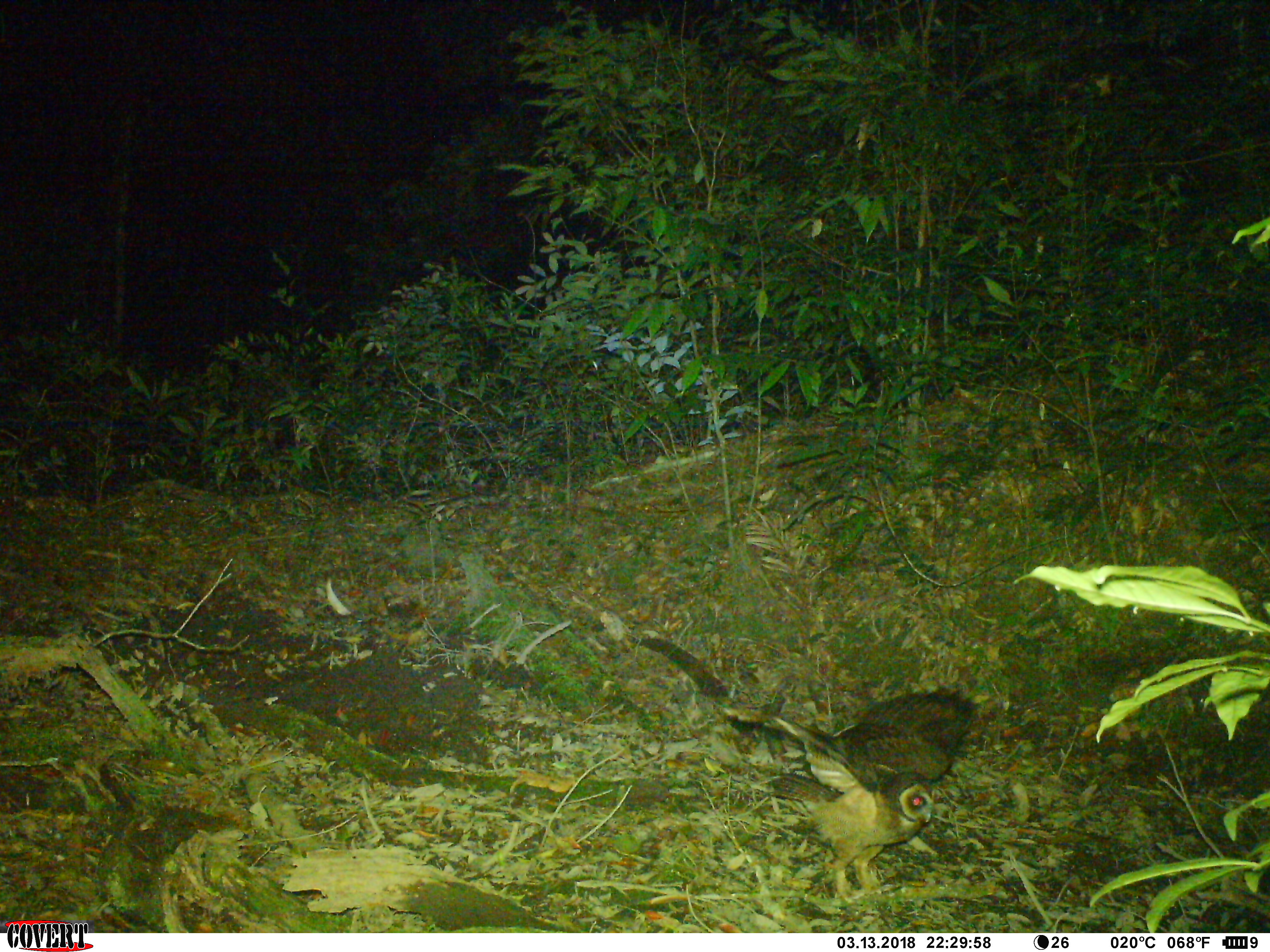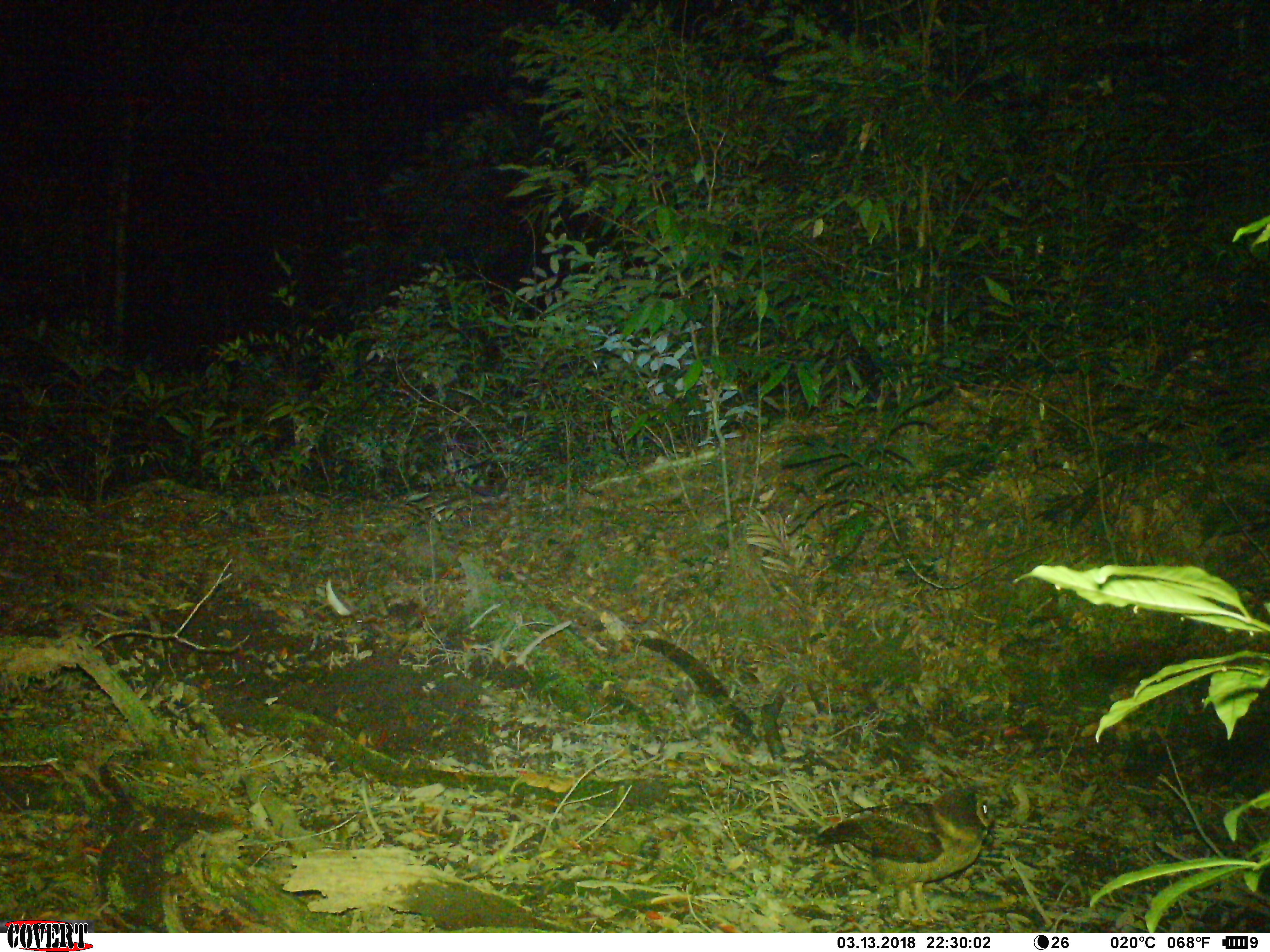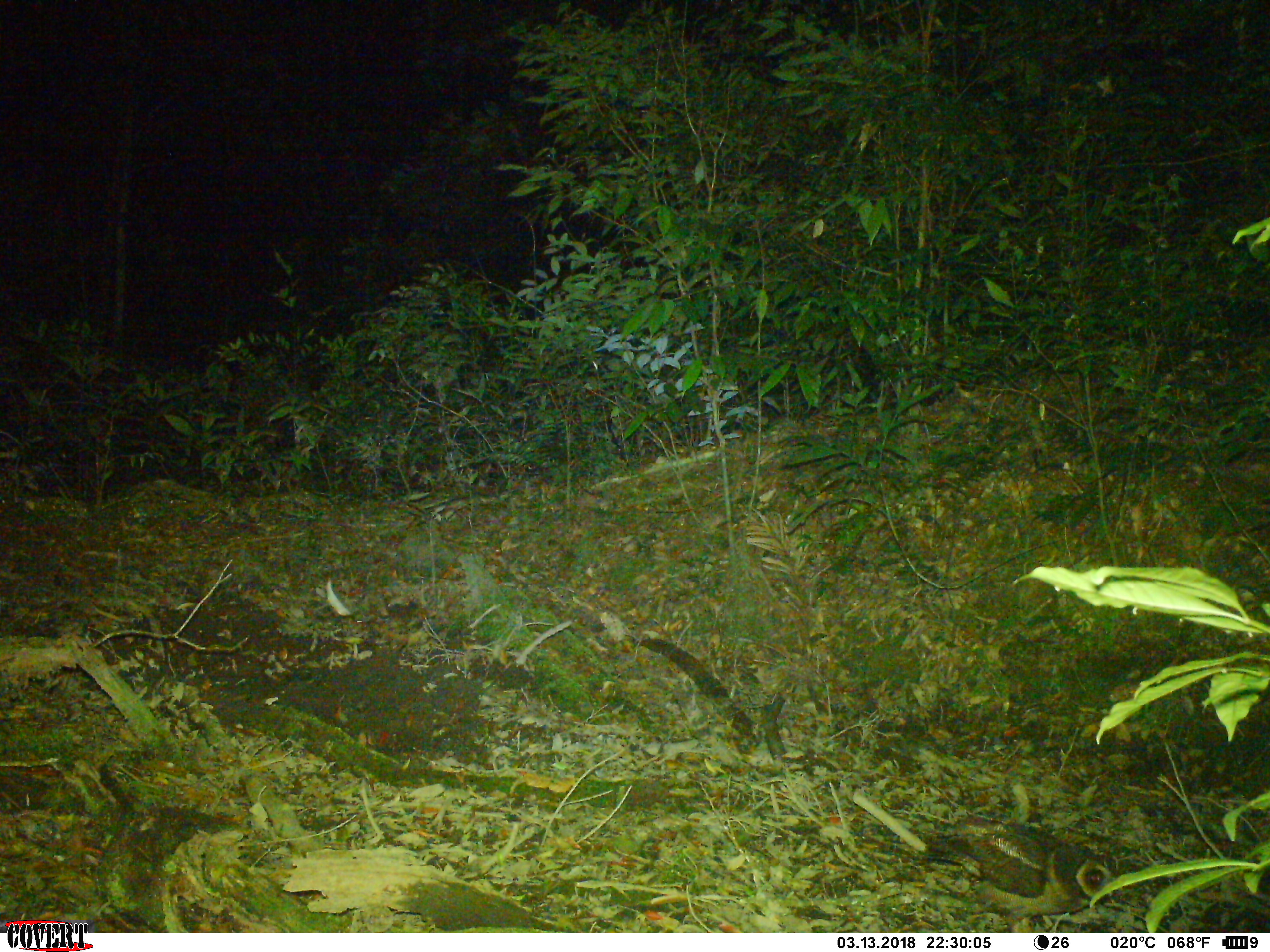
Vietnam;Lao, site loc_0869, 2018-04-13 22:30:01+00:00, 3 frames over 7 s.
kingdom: Animalia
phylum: Chordata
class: Aves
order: Strigiformes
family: Strigidae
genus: Strix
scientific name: Strix leptogrammica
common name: brown wood owl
Brown wood owl (Strix leptogrammica). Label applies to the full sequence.